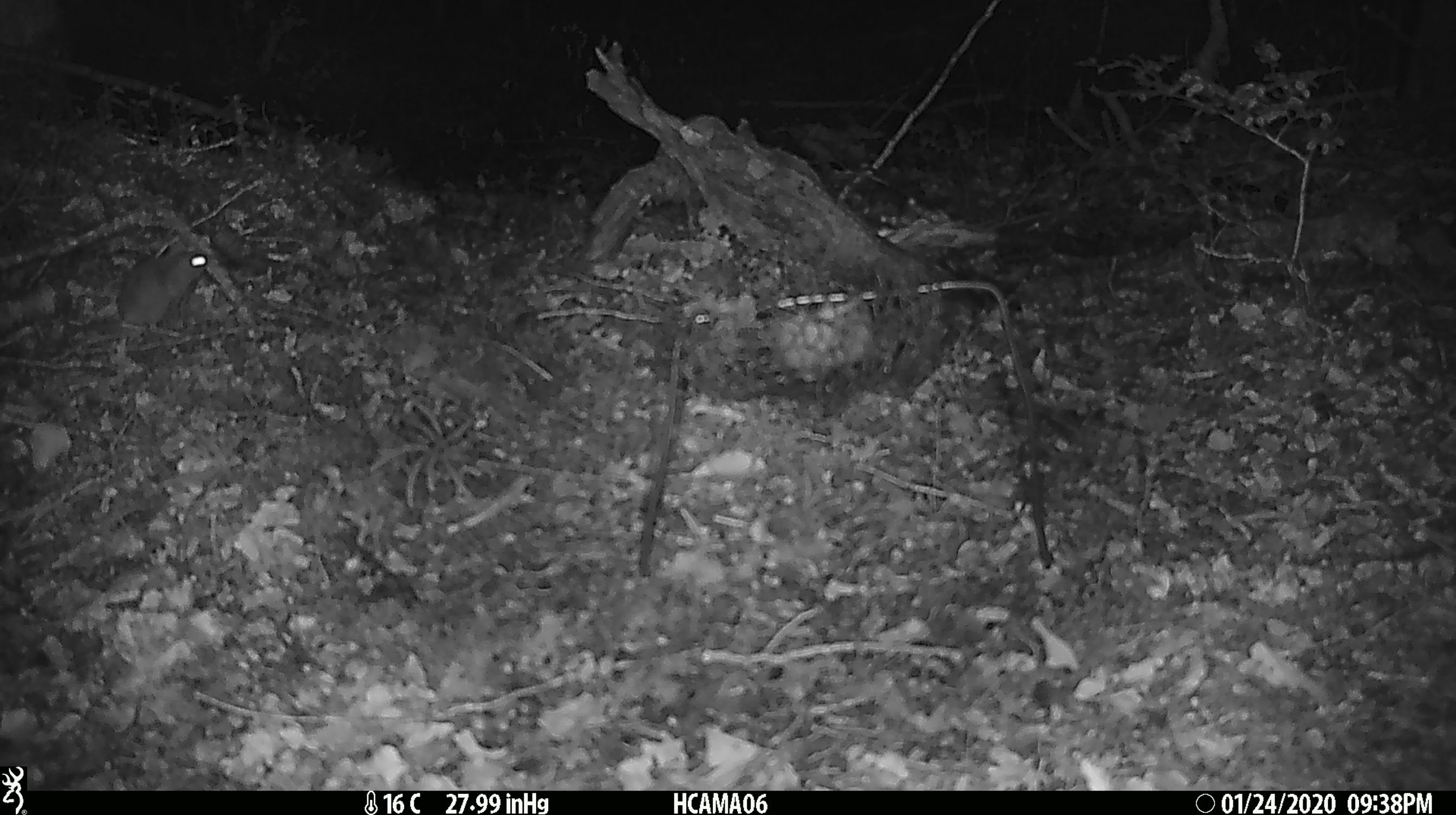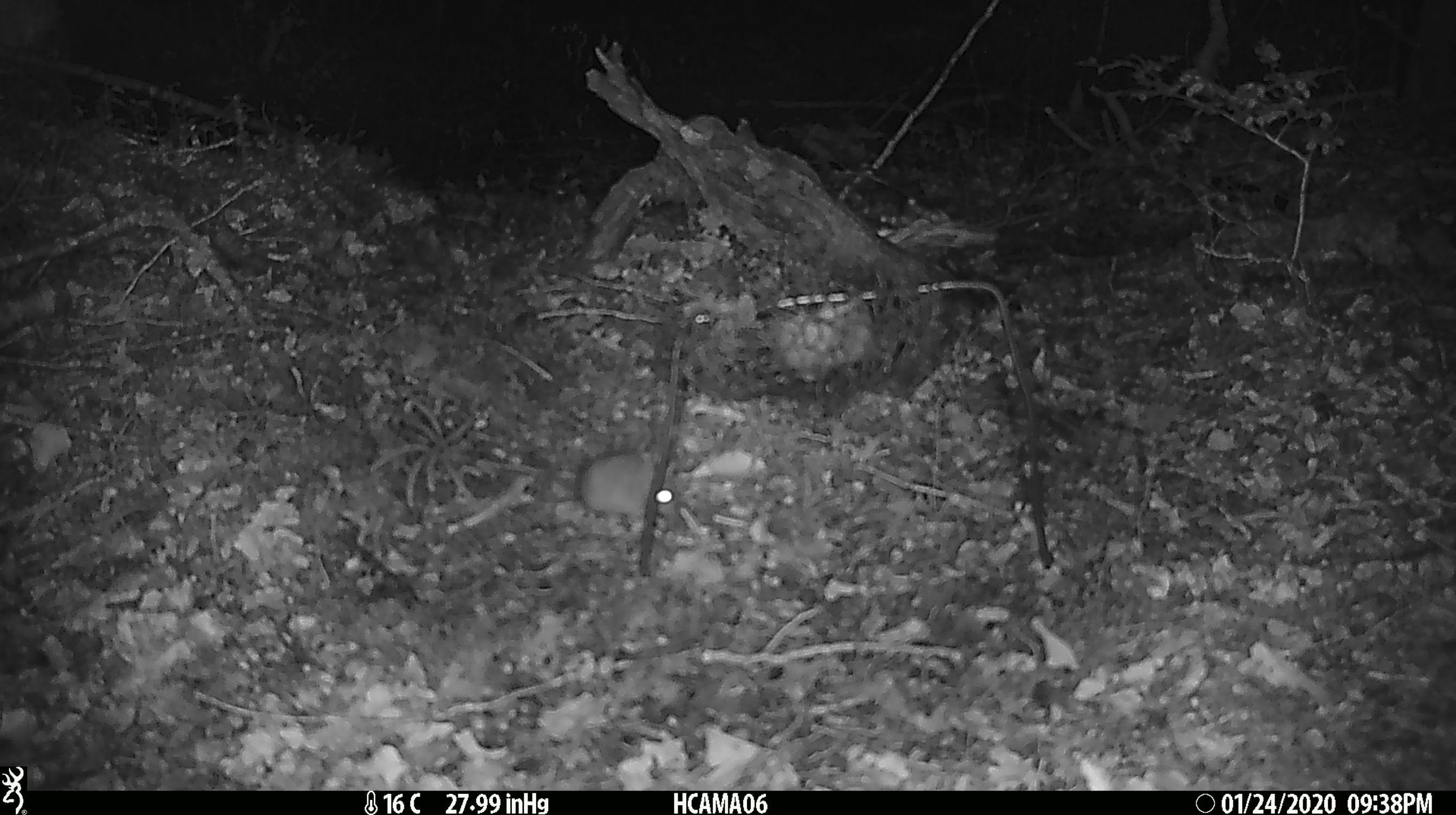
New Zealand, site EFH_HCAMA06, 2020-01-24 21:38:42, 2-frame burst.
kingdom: Animalia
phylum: Chordata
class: Mammalia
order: Rodentia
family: Muridae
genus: Mus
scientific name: Mus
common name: mouse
Mouse (Mus).